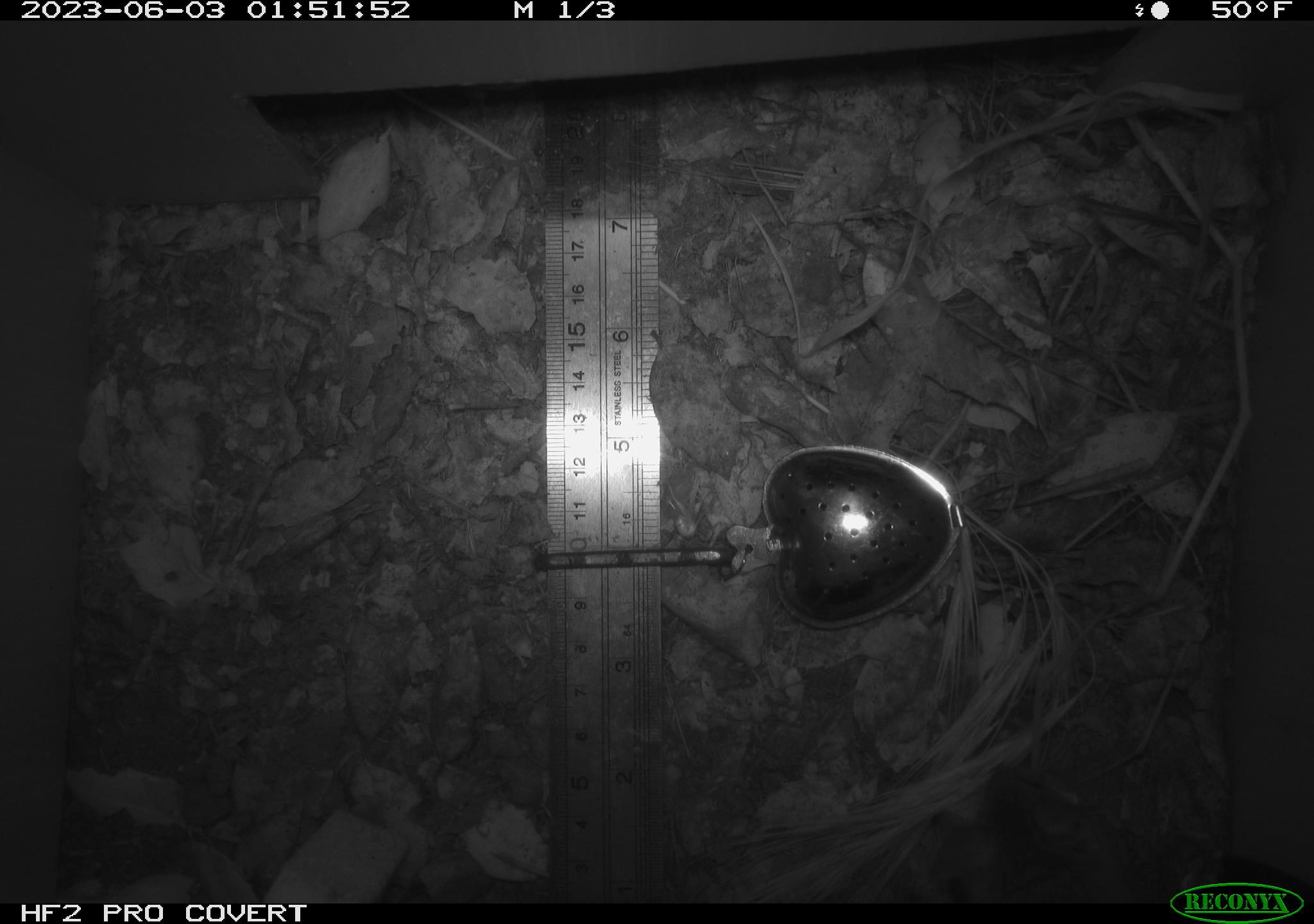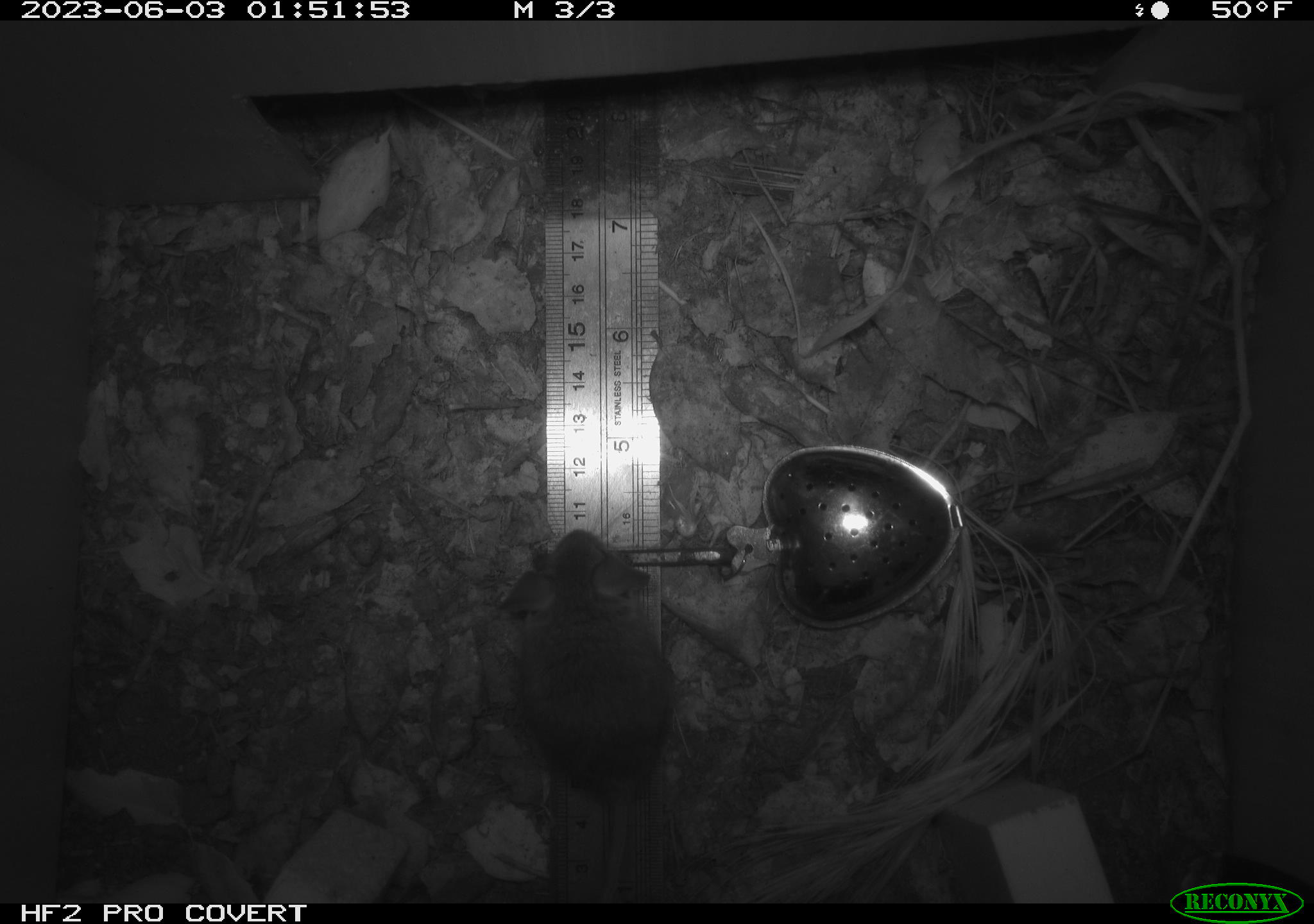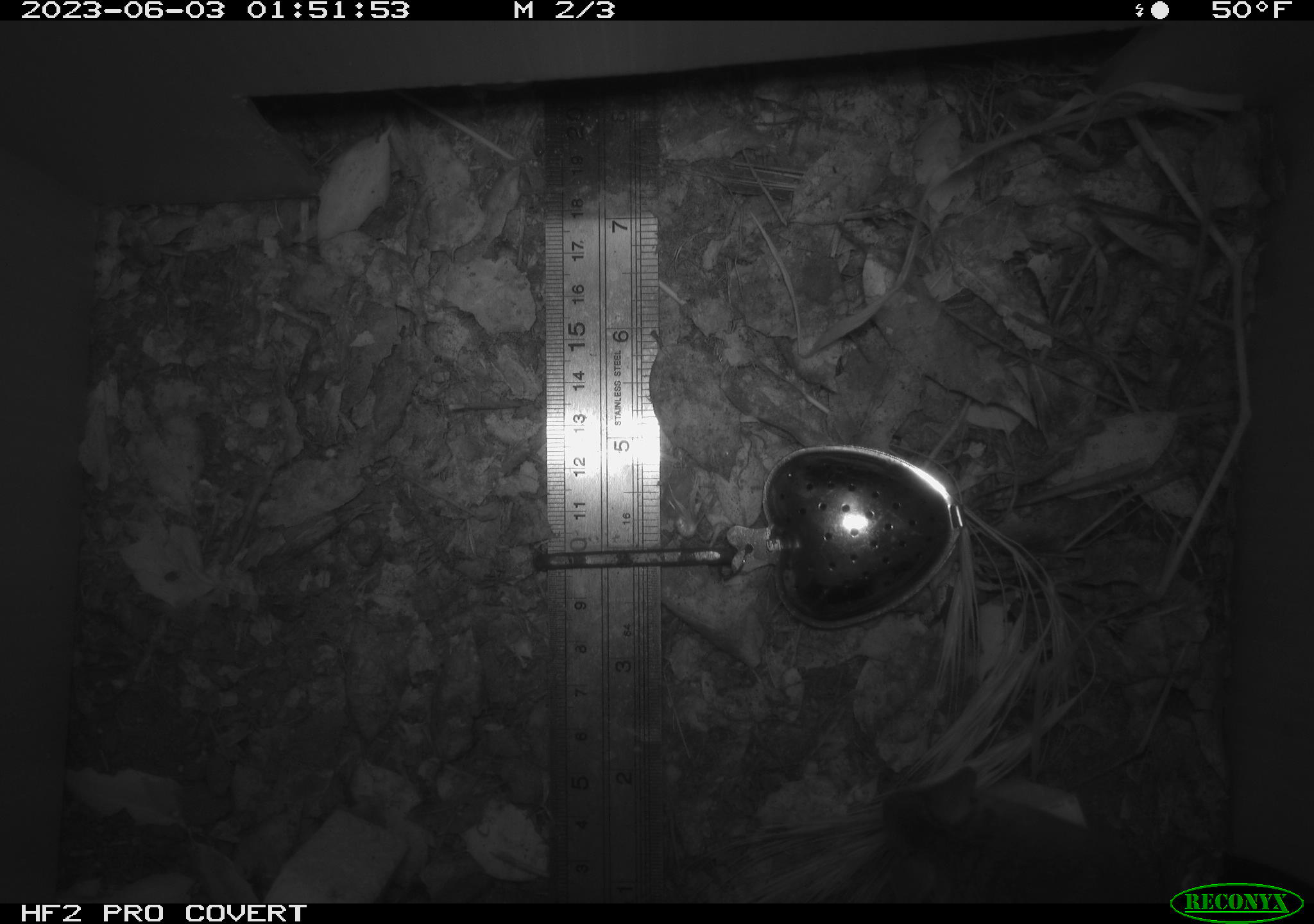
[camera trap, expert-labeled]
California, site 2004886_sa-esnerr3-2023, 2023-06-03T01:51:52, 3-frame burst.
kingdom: Animalia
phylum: Chordata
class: Mammalia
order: Rodentia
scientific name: Rodentia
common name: mouse species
Mouse species (Rodentia).